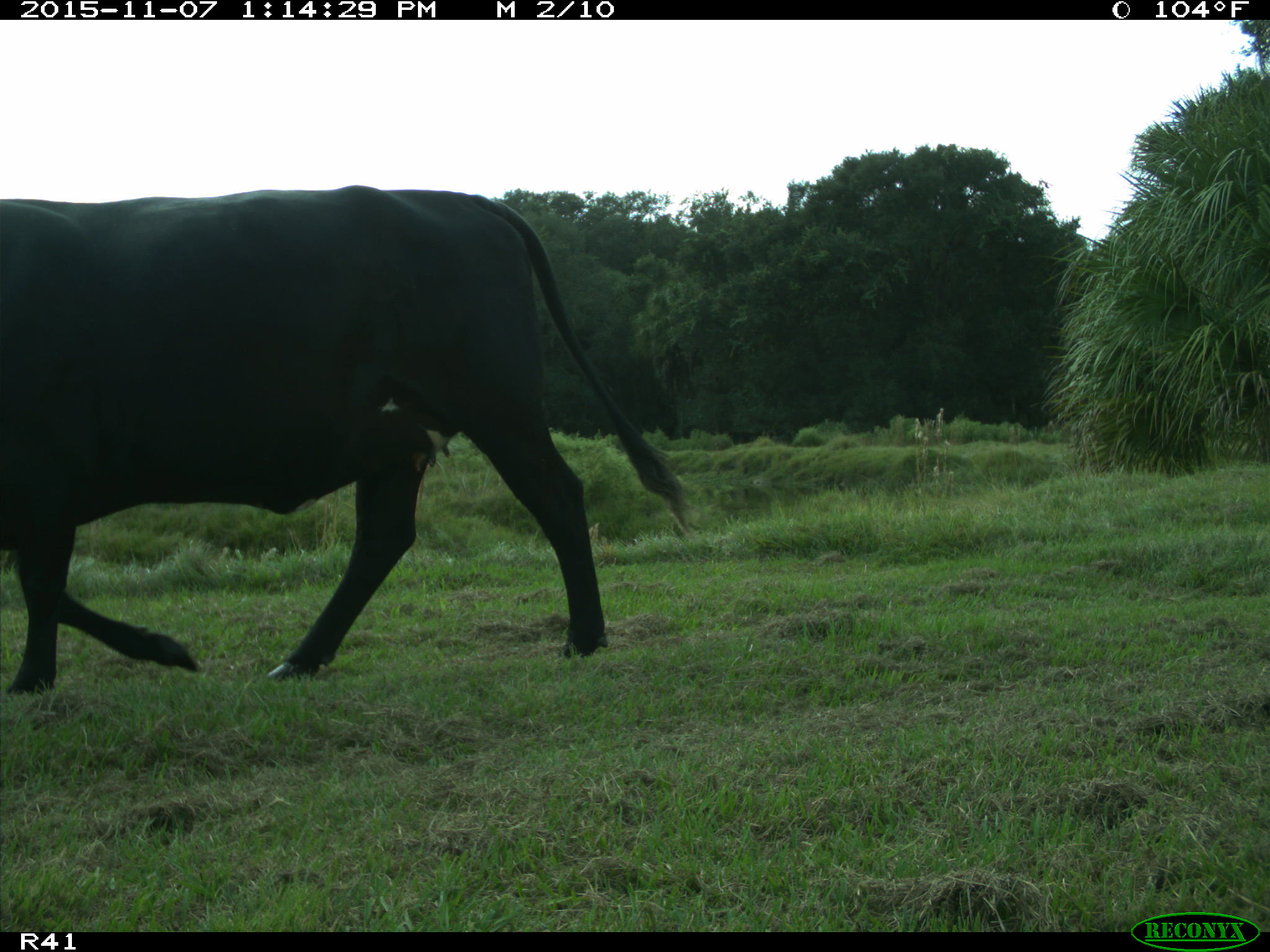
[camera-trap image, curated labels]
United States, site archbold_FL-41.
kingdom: Animalia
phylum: Chordata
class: Mammalia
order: Artiodactyla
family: Bovidae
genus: Bos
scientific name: Bos taurus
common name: domestic cow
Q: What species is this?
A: Bos taurus (domestic cow).